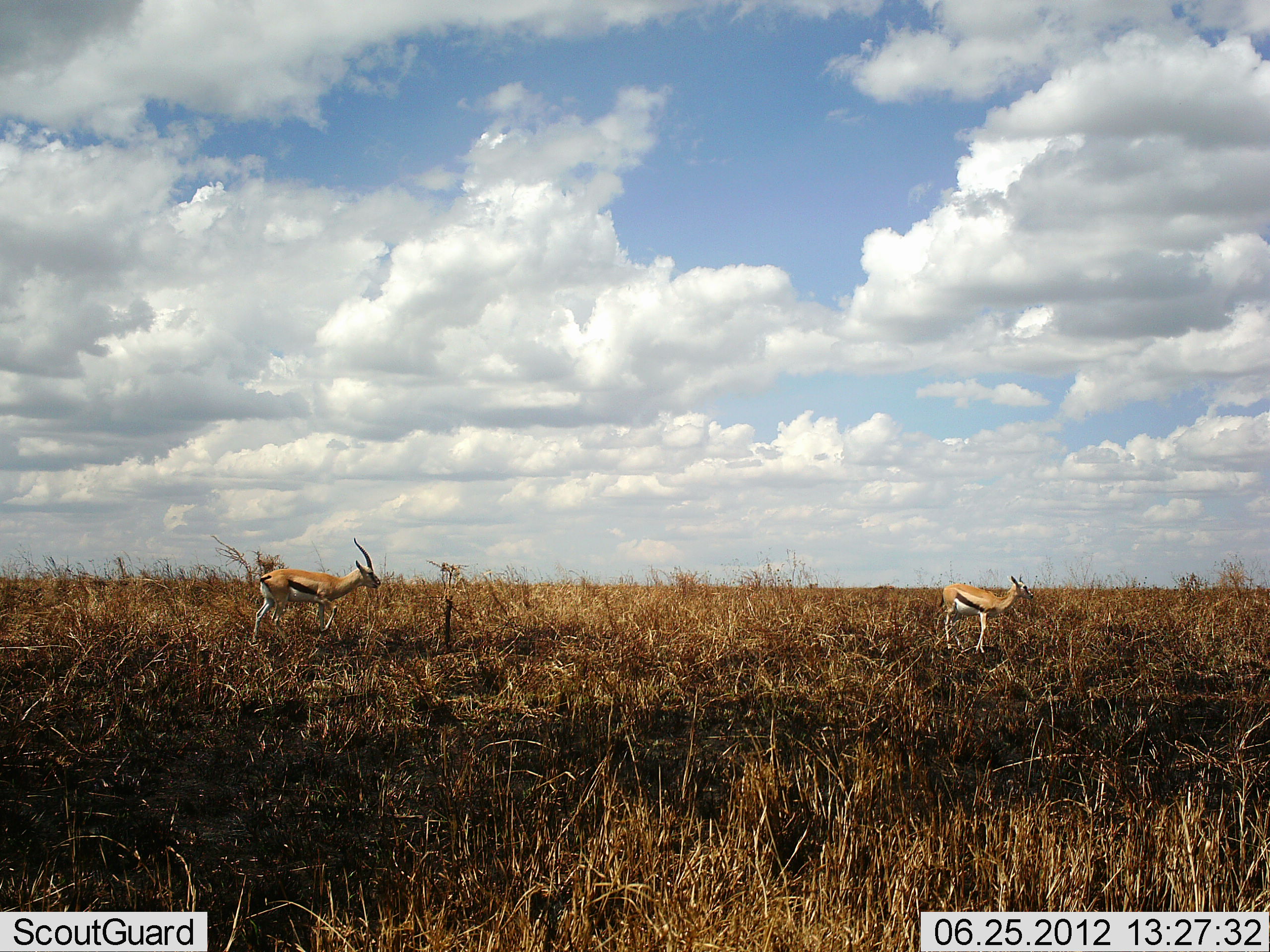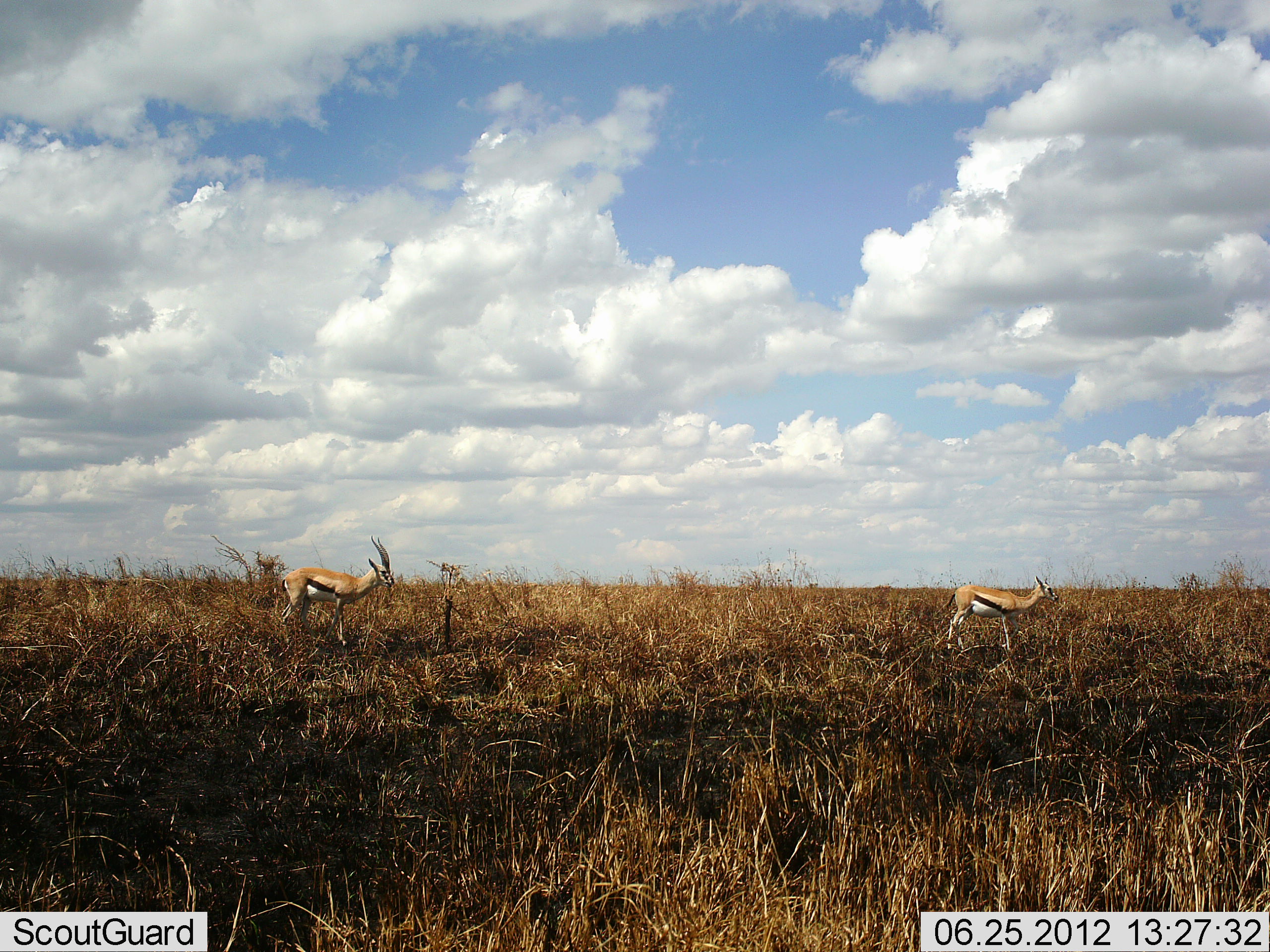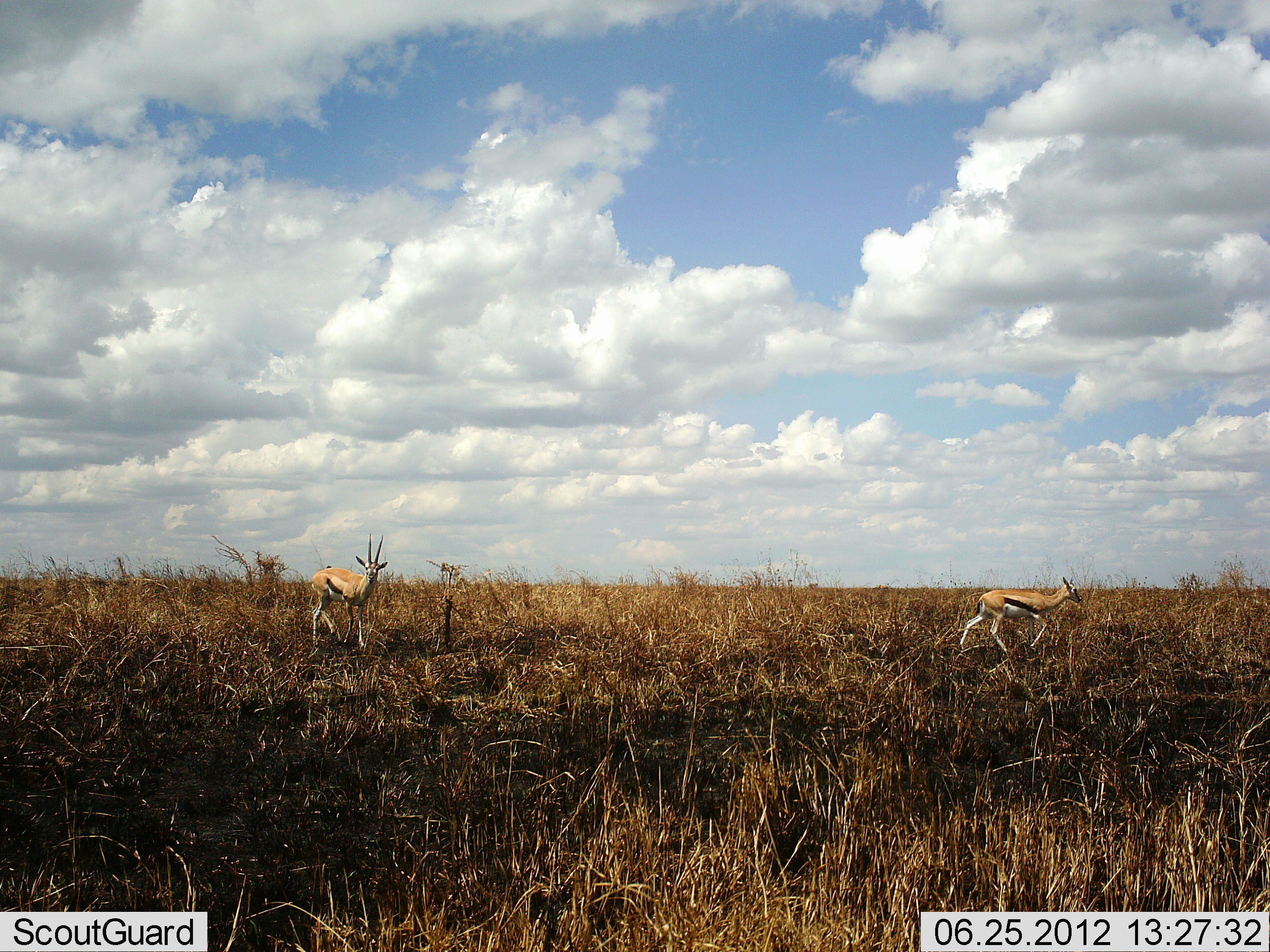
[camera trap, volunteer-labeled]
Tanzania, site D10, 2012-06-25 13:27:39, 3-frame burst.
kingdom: Animalia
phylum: Chordata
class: Mammalia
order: Artiodactyla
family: Bovidae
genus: Eudorcas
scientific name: Eudorcas thomsonii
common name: thomson's gazelle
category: gazellethomsons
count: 2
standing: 20%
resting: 0%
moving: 80%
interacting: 0%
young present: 0%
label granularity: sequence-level